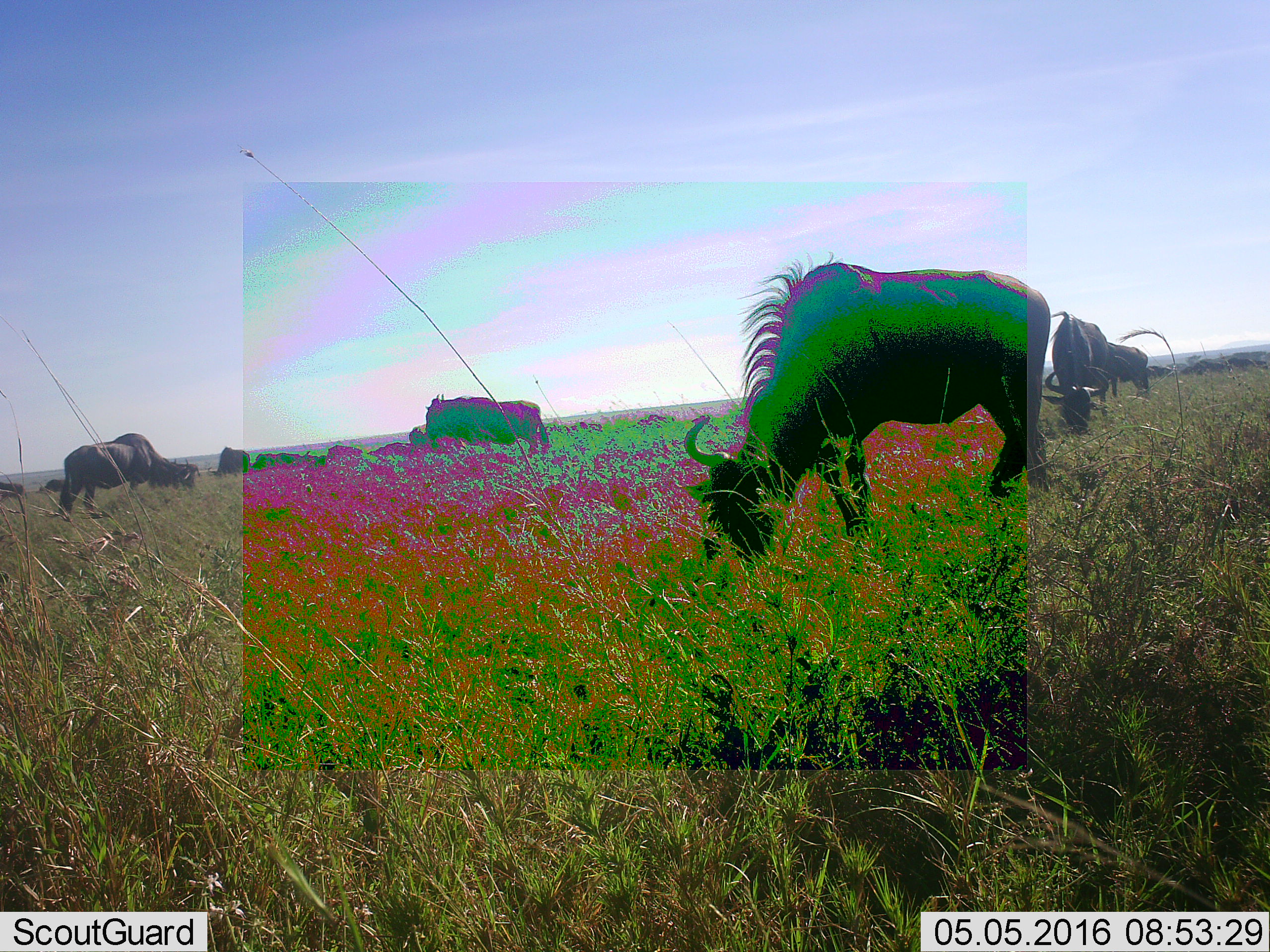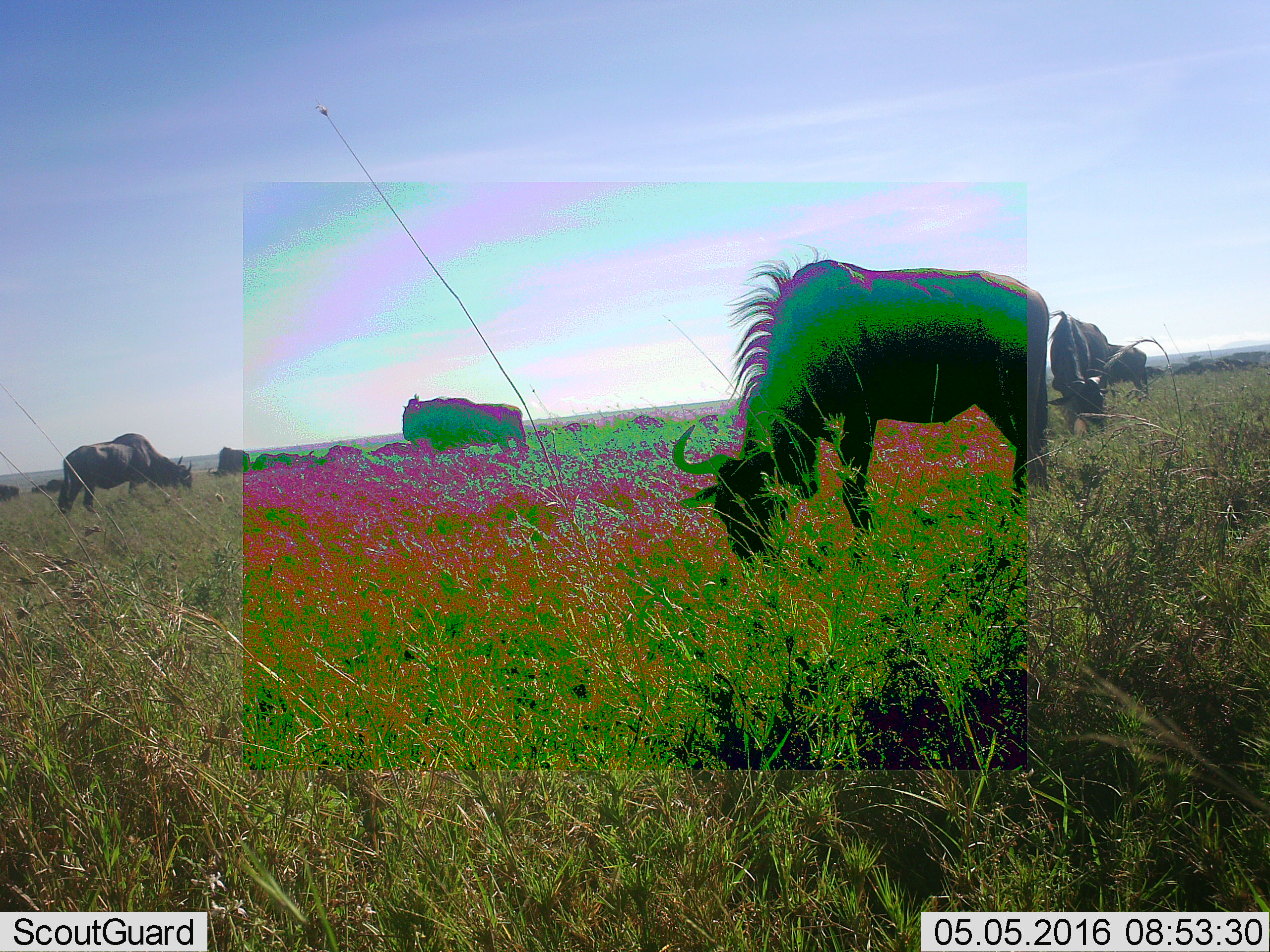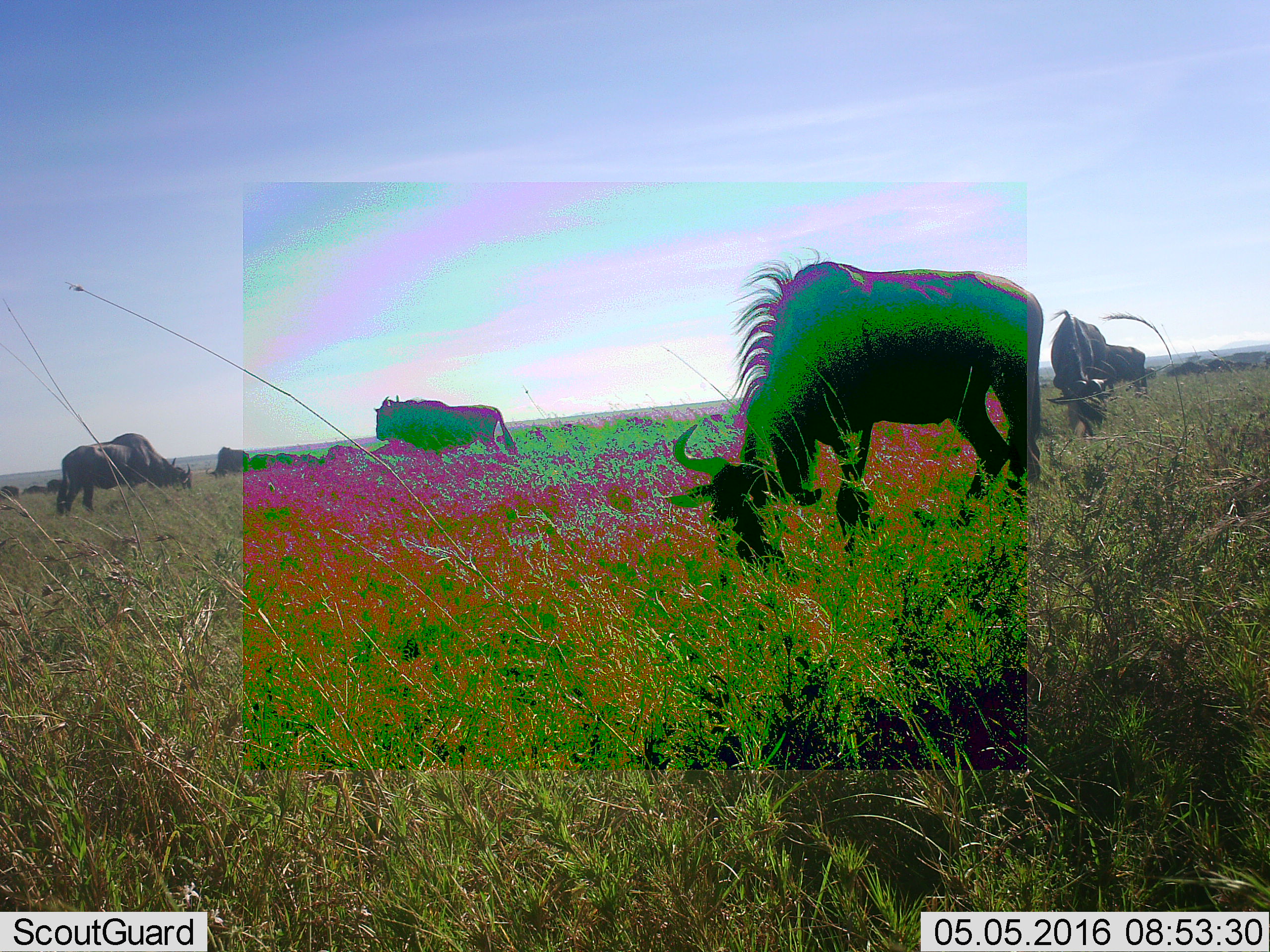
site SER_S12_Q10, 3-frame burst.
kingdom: Animalia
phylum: Chordata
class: Mammalia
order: Artiodactyla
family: Bovidae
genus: Connochaetes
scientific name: Connochaetes taurinus taurinus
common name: blue wildebeest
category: wildebeestblue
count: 11-50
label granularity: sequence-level